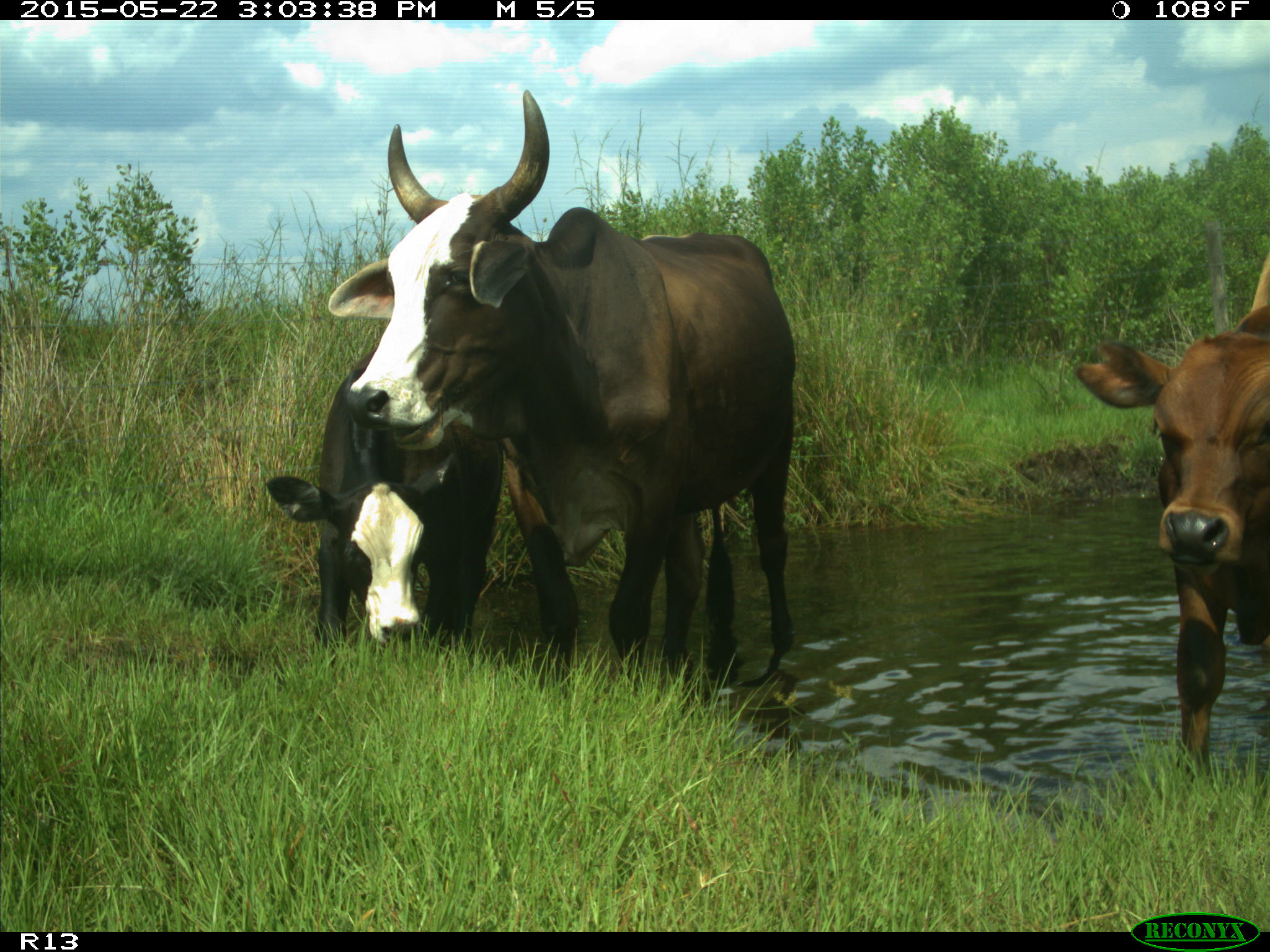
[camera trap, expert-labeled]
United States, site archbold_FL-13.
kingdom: Animalia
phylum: Chordata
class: Mammalia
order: Artiodactyla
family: Bovidae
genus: Bos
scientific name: Bos taurus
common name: domestic cow